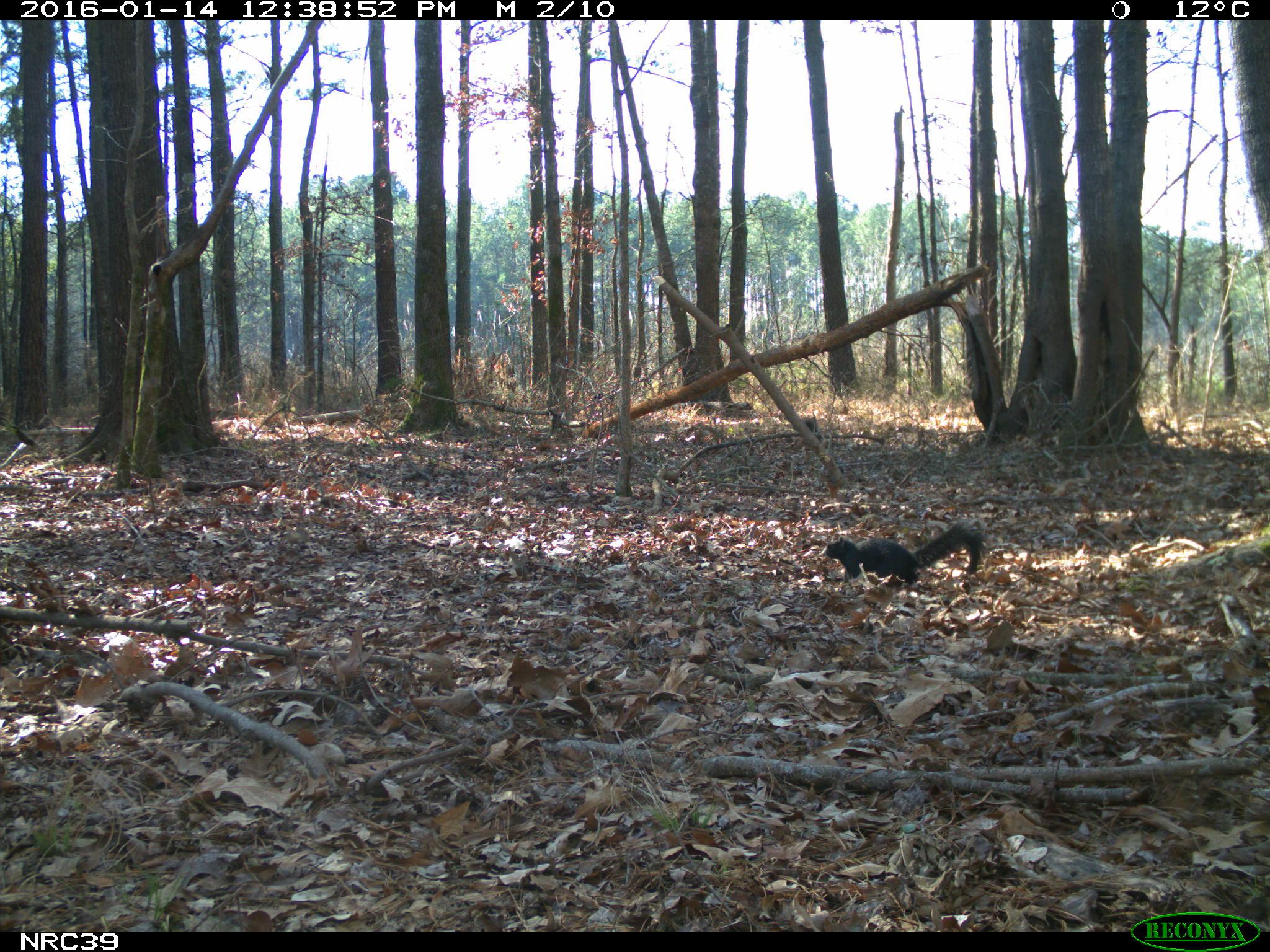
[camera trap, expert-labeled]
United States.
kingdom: Animalia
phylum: Chordata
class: Mammalia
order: Rodentia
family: Sciuridae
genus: Sciurus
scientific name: Sciurus niger cinereus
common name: eastern fox squirrel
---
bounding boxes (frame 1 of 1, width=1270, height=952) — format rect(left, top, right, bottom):
Eastern Fox Squirrel: rect(821, 516, 989, 589)